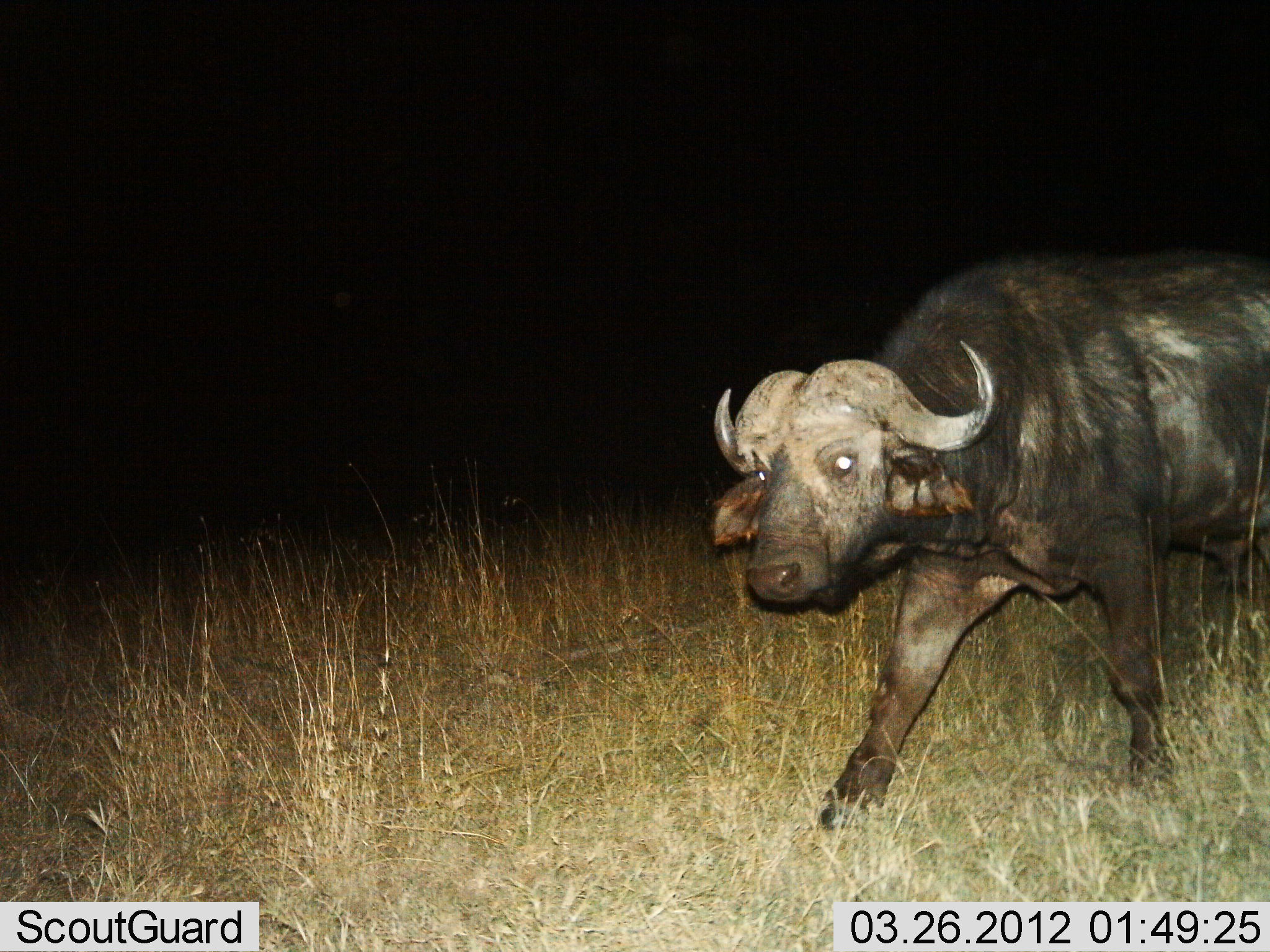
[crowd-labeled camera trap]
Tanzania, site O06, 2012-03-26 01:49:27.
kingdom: Animalia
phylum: Chordata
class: Mammalia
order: Artiodactyla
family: Bovidae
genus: Syncerus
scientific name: Syncerus caffer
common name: cape buffalo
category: buffalo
Buffalo (cape buffalo) (Syncerus caffer), count 1. Behavior (volunteer vote fractions): standing 10%, resting 0%, moving 90%, interacting 0%. Young present (vote fraction): 0%. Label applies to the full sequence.